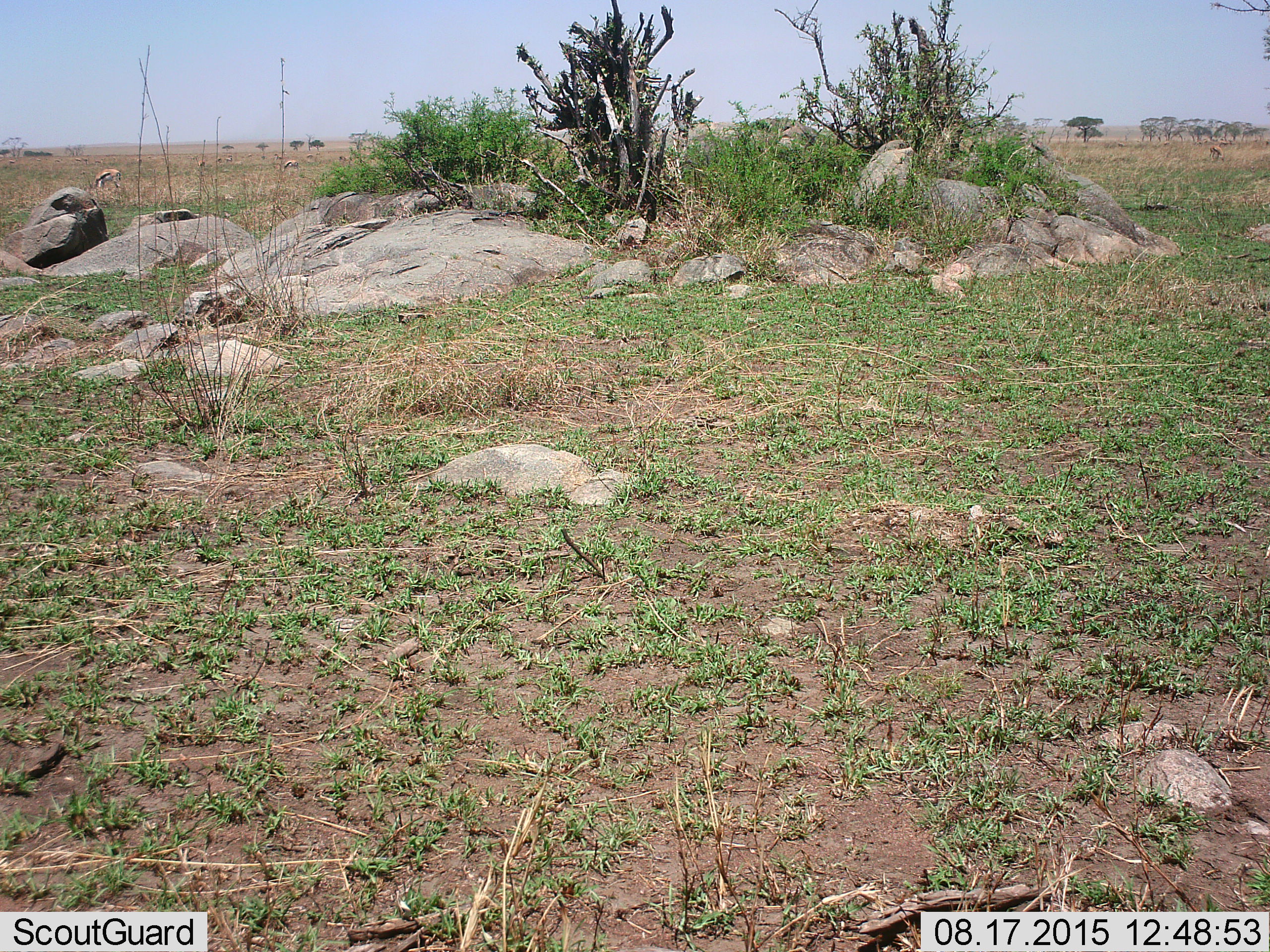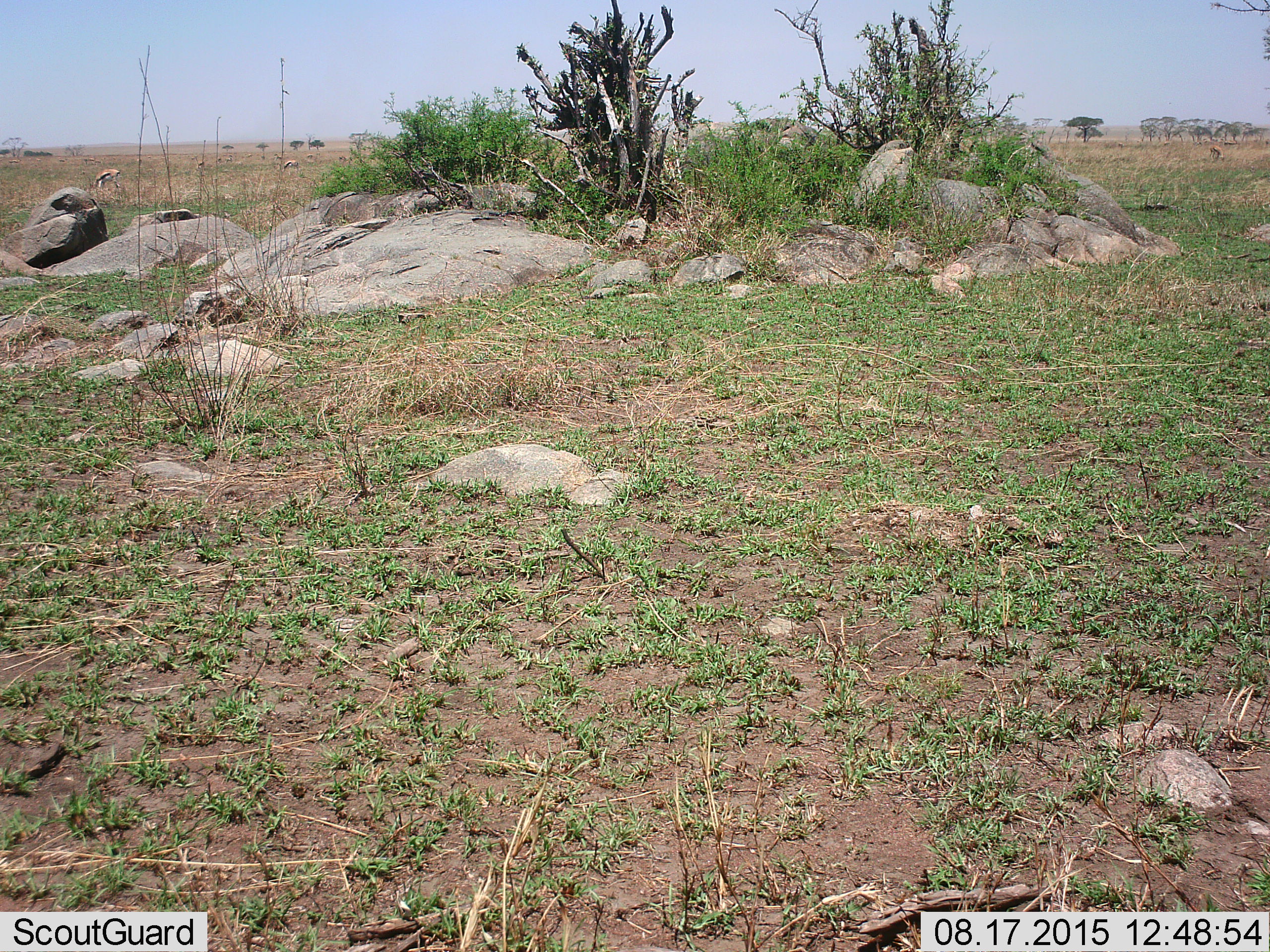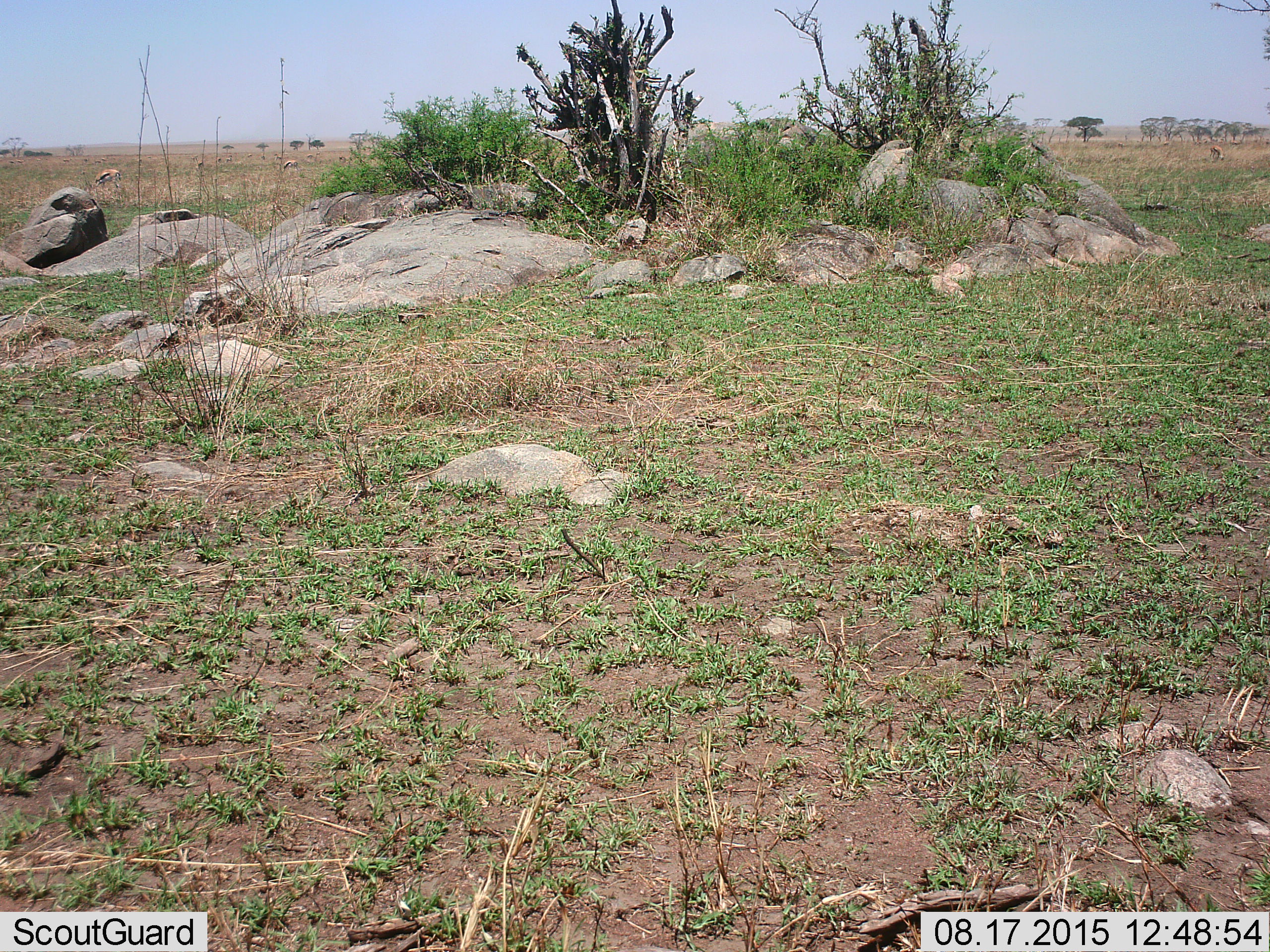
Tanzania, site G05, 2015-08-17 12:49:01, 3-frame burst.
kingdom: Animalia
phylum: Chordata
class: Mammalia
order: Artiodactyla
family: Bovidae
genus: Eudorcas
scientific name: Eudorcas thomsonii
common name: thomson's gazelle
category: gazellethomsons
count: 11-50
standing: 30%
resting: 0%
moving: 20%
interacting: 0%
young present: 10%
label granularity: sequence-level